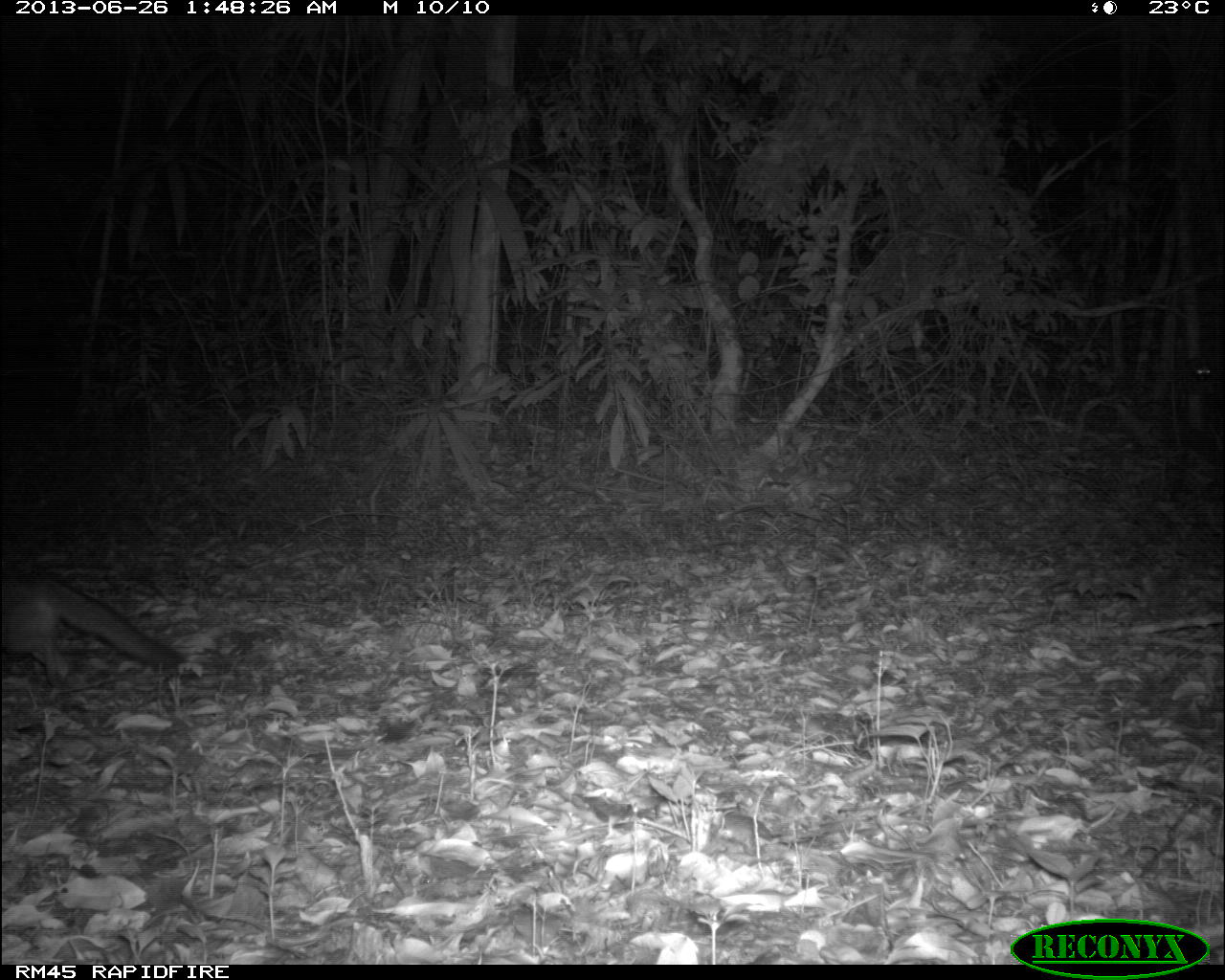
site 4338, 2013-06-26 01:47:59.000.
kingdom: Animalia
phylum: Chordata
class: Mammalia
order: Carnivora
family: Canidae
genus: Urocyon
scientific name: Urocyon cinereoargenteus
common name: gray fox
Urocyon cinereoargenteus (gray fox), count 1.